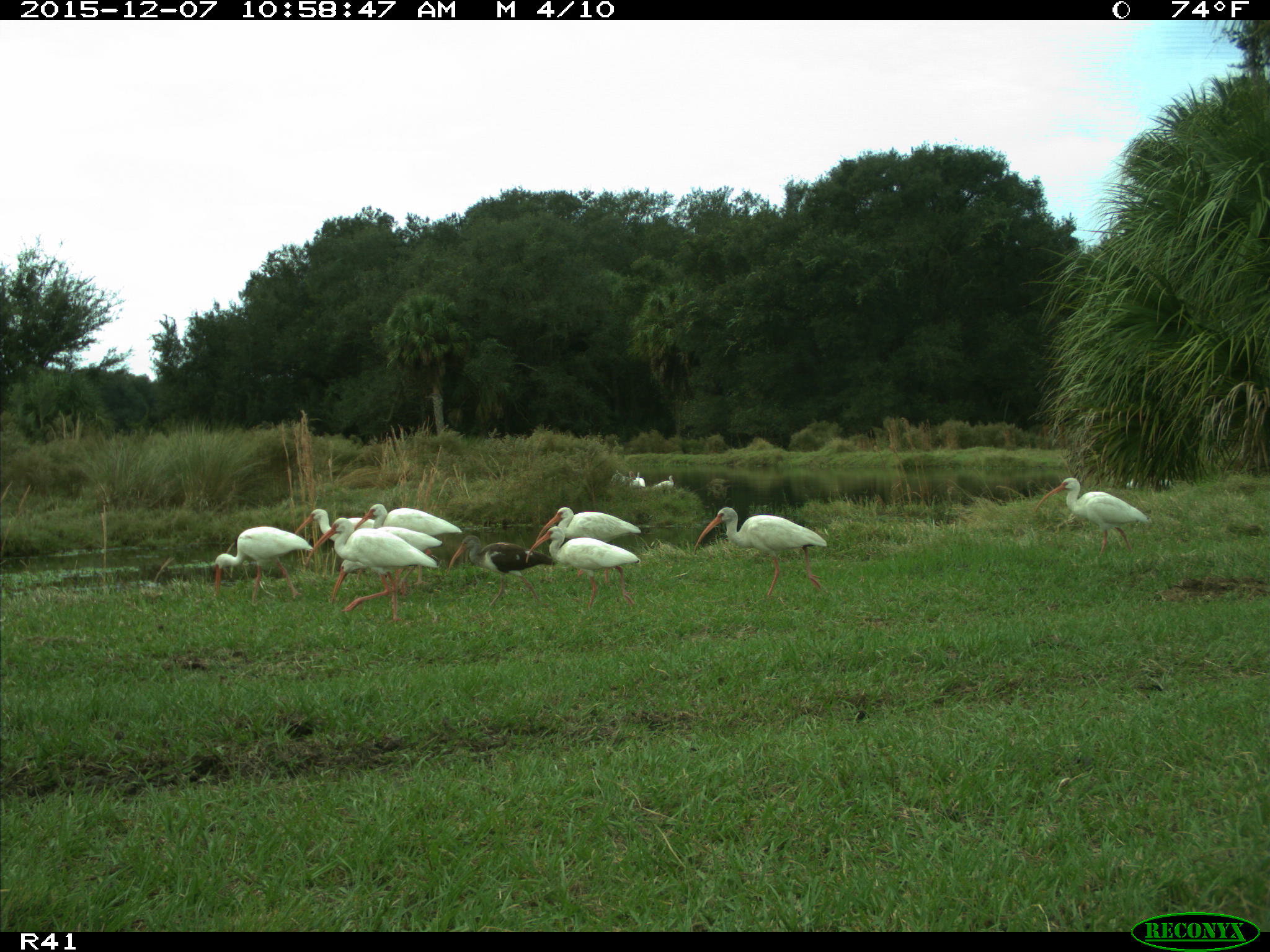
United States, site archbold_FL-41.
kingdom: Animalia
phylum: Chordata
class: Aves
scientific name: Aves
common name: birds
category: unidentified bird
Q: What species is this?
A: Unidentified bird (birds) (Aves).